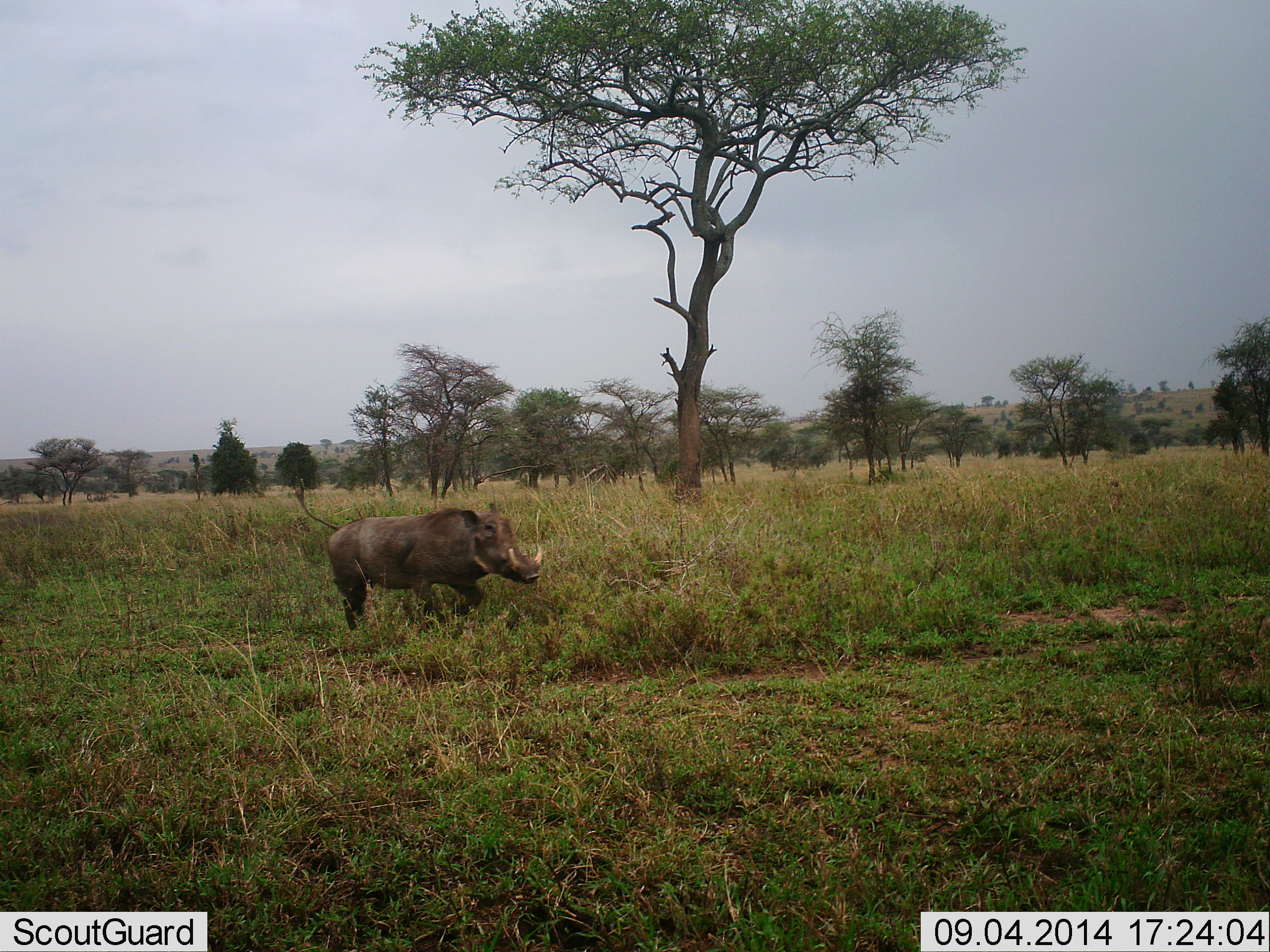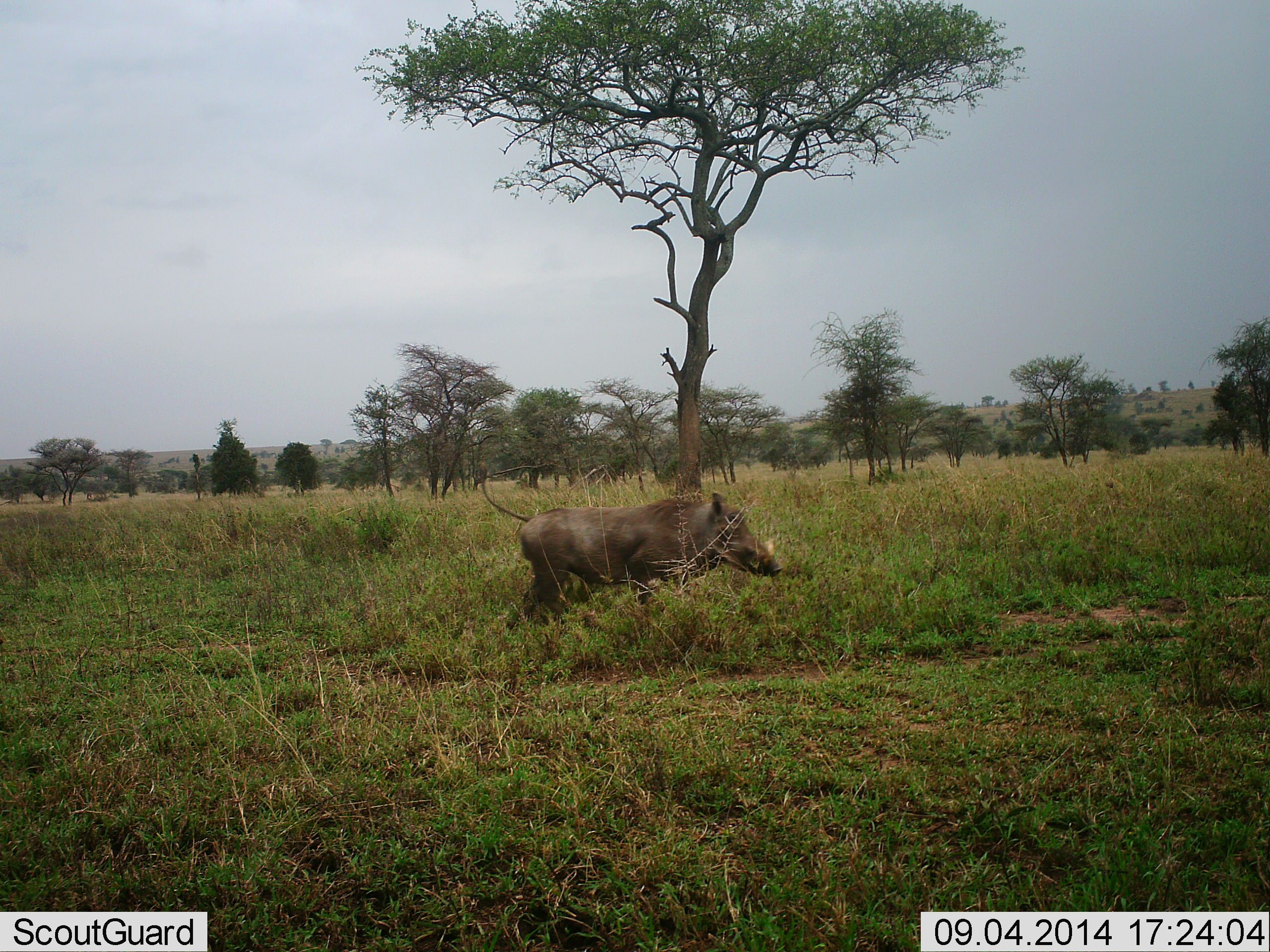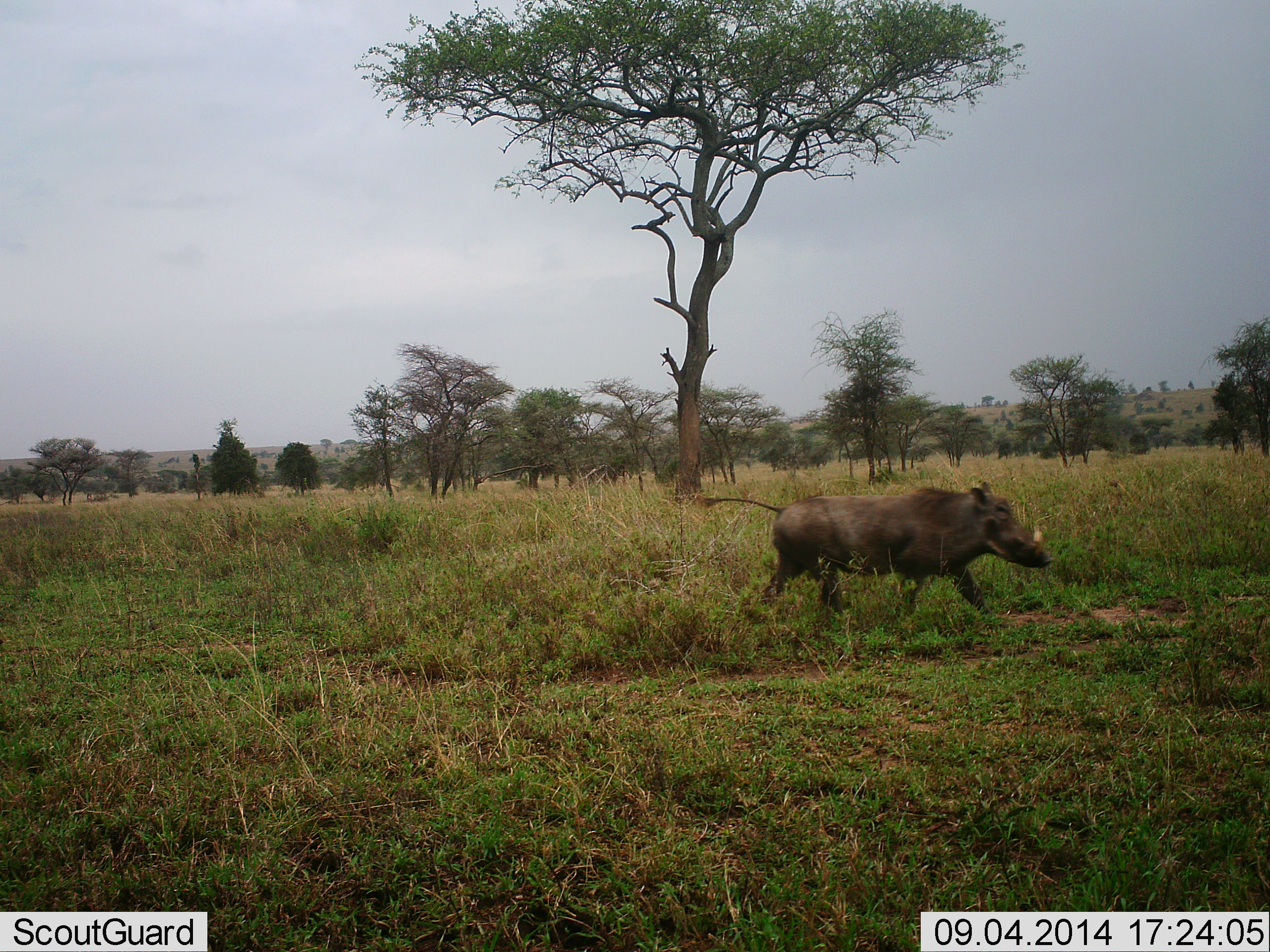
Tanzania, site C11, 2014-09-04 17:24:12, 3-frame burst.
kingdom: Animalia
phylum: Chordata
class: Mammalia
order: Artiodactyla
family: Suidae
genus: Phacochoerus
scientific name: Phacochoerus africanus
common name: warthog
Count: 1.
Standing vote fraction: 0%.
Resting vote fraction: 0%.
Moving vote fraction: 100%.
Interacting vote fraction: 0%.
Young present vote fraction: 0%.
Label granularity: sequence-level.